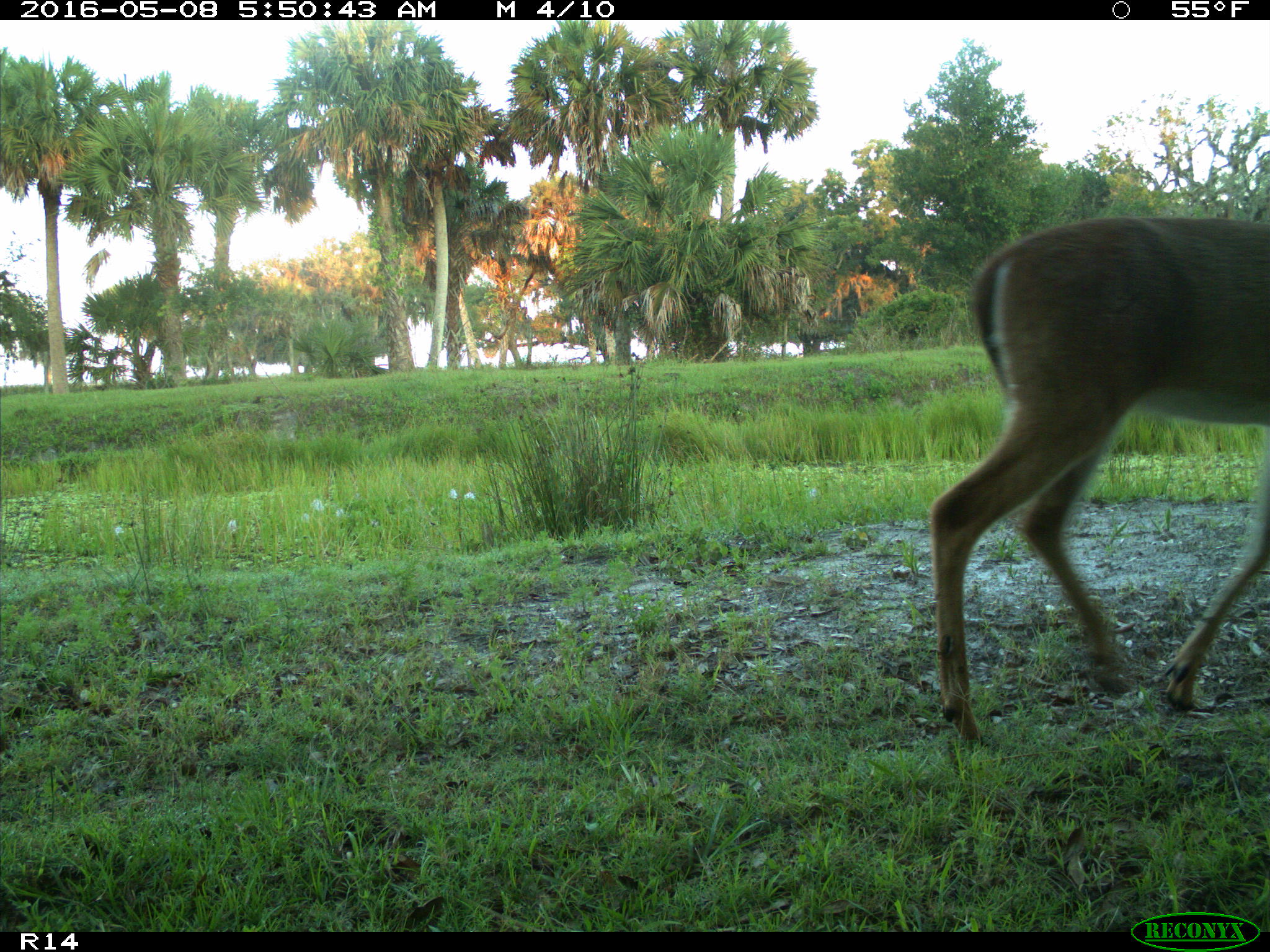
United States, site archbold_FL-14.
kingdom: Animalia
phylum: Chordata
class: Mammalia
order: Artiodactyla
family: Cervidae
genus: Odocoileus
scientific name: Odocoileus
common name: deer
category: unidentified deer